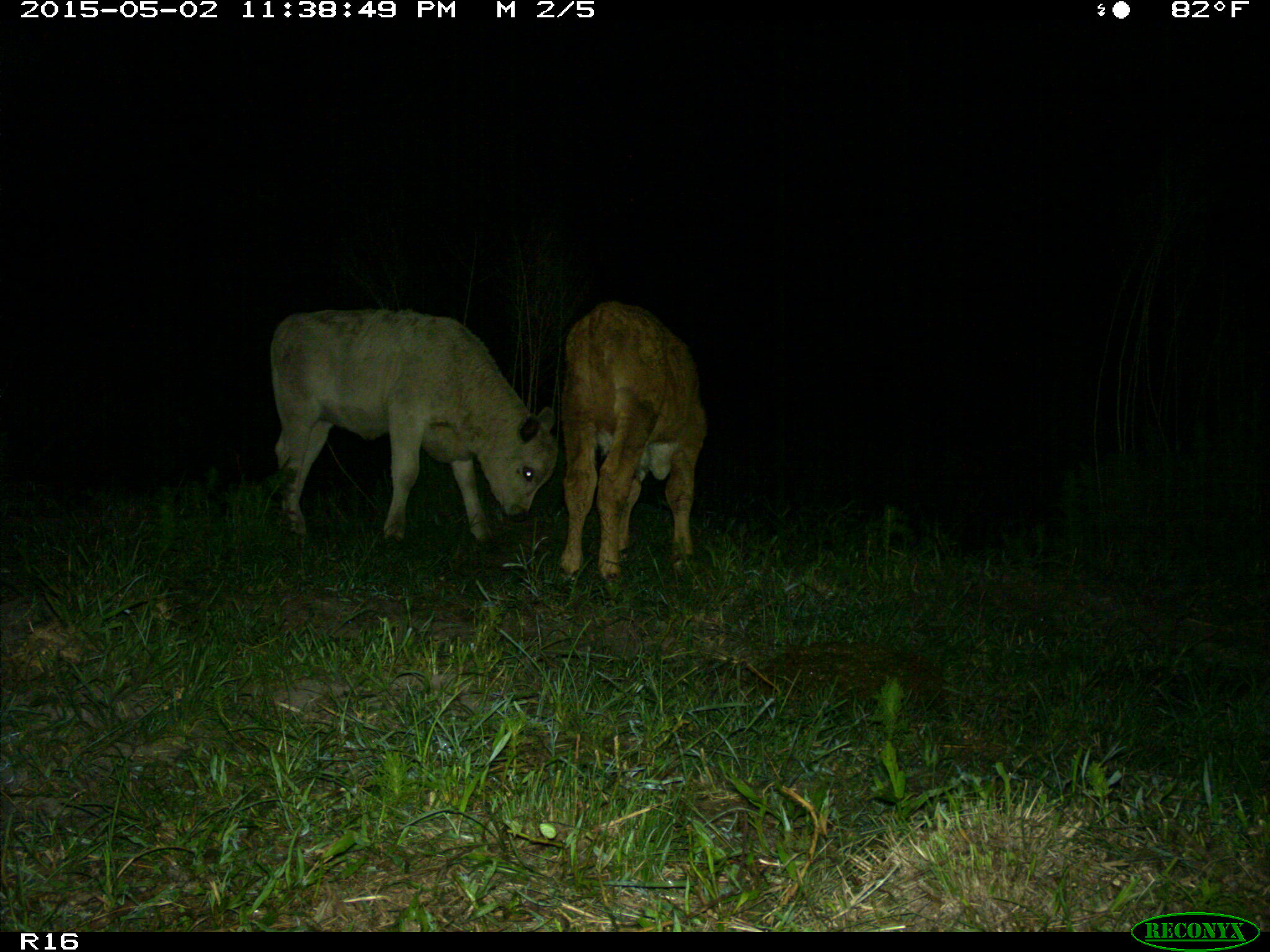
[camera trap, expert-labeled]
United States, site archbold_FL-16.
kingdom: Animalia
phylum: Chordata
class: Mammalia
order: Artiodactyla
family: Bovidae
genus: Bos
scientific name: Bos taurus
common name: domestic cow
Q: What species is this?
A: Bos taurus (domestic cow).